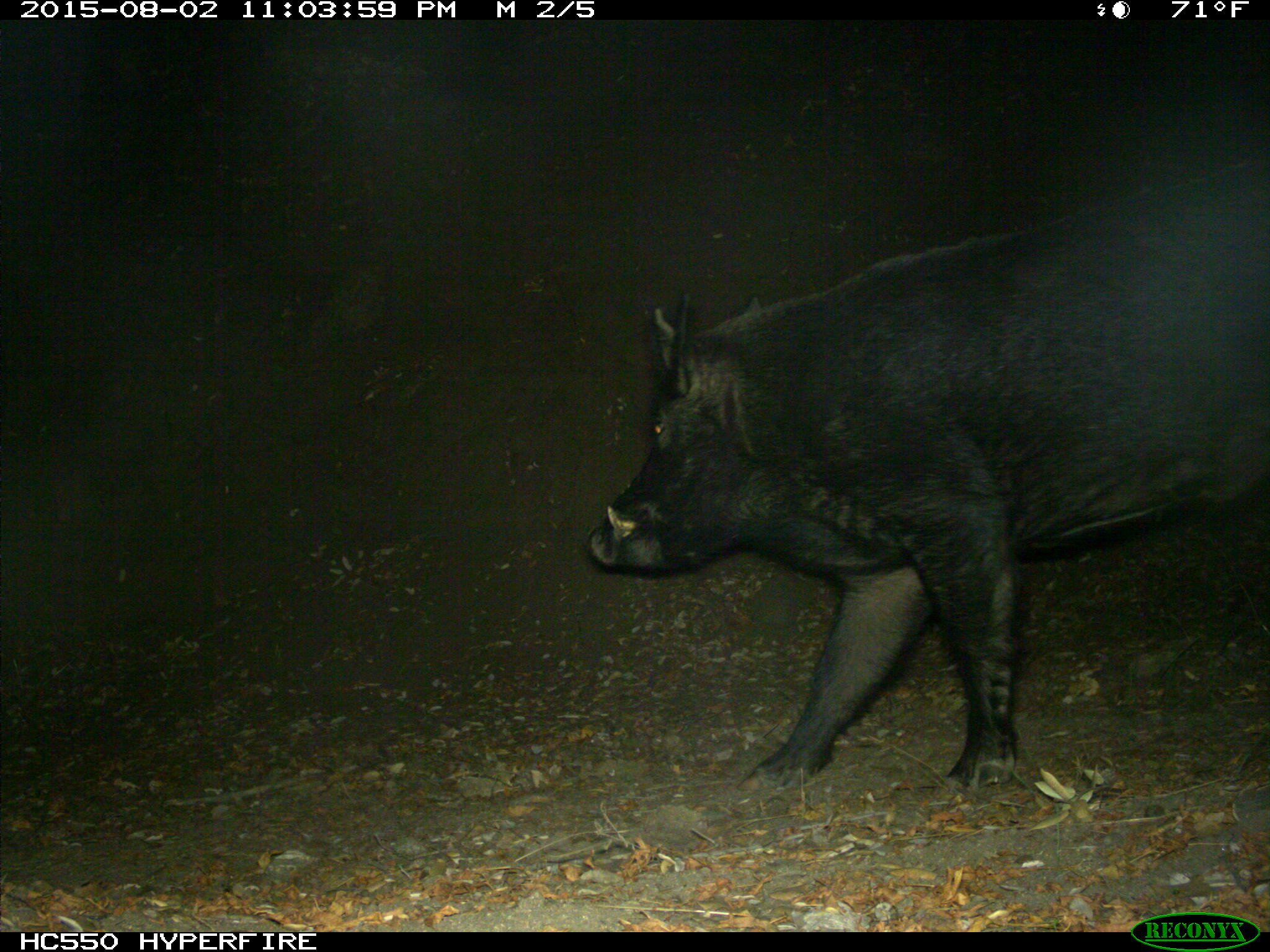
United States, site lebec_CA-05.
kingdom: Animalia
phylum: Chordata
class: Mammalia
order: Artiodactyla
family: Suidae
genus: Sus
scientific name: Sus scrofa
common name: wild boar